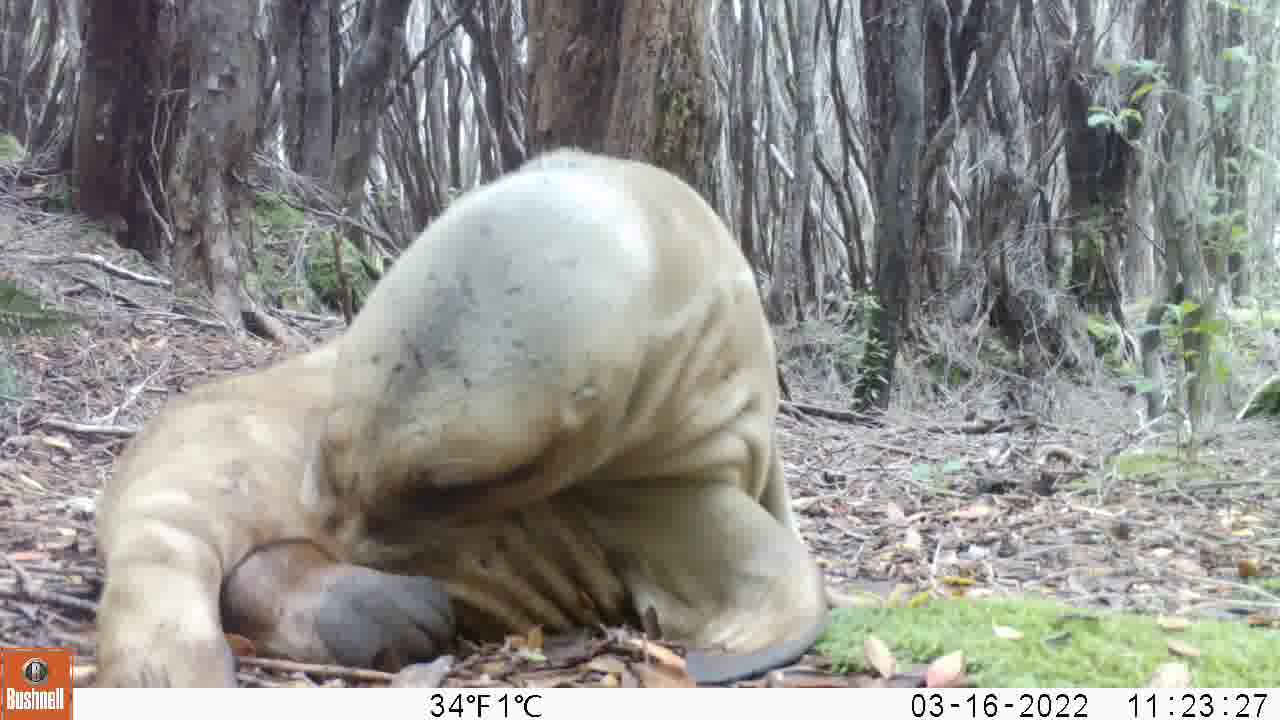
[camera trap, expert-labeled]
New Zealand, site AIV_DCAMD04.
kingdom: Animalia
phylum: Chordata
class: Mammalia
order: Carnivora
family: Otariidae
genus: Phocarctos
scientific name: Phocarctos hookeri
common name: new zealand sea lion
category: sealion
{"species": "sealion (new zealand sea lion) (Phocarctos hookeri)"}